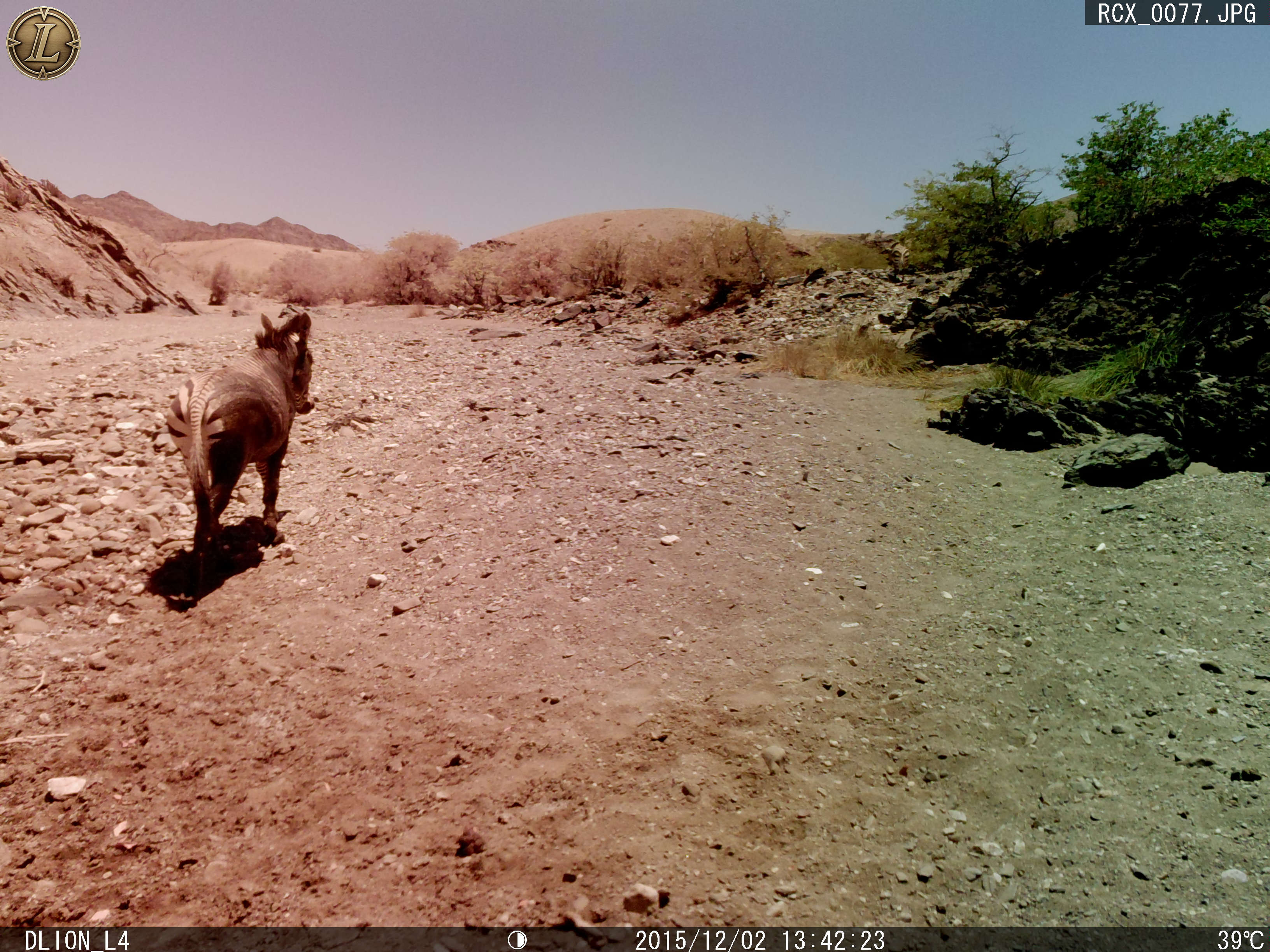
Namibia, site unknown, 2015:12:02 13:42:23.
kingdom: Animalia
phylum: Chordata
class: Mammalia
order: Perissodactyla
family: Equidae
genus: Equus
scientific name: Equus zebra hartmannae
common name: hartmann's mountain zebra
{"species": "Equus zebra hartmannae (hartmann's mountain zebra)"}